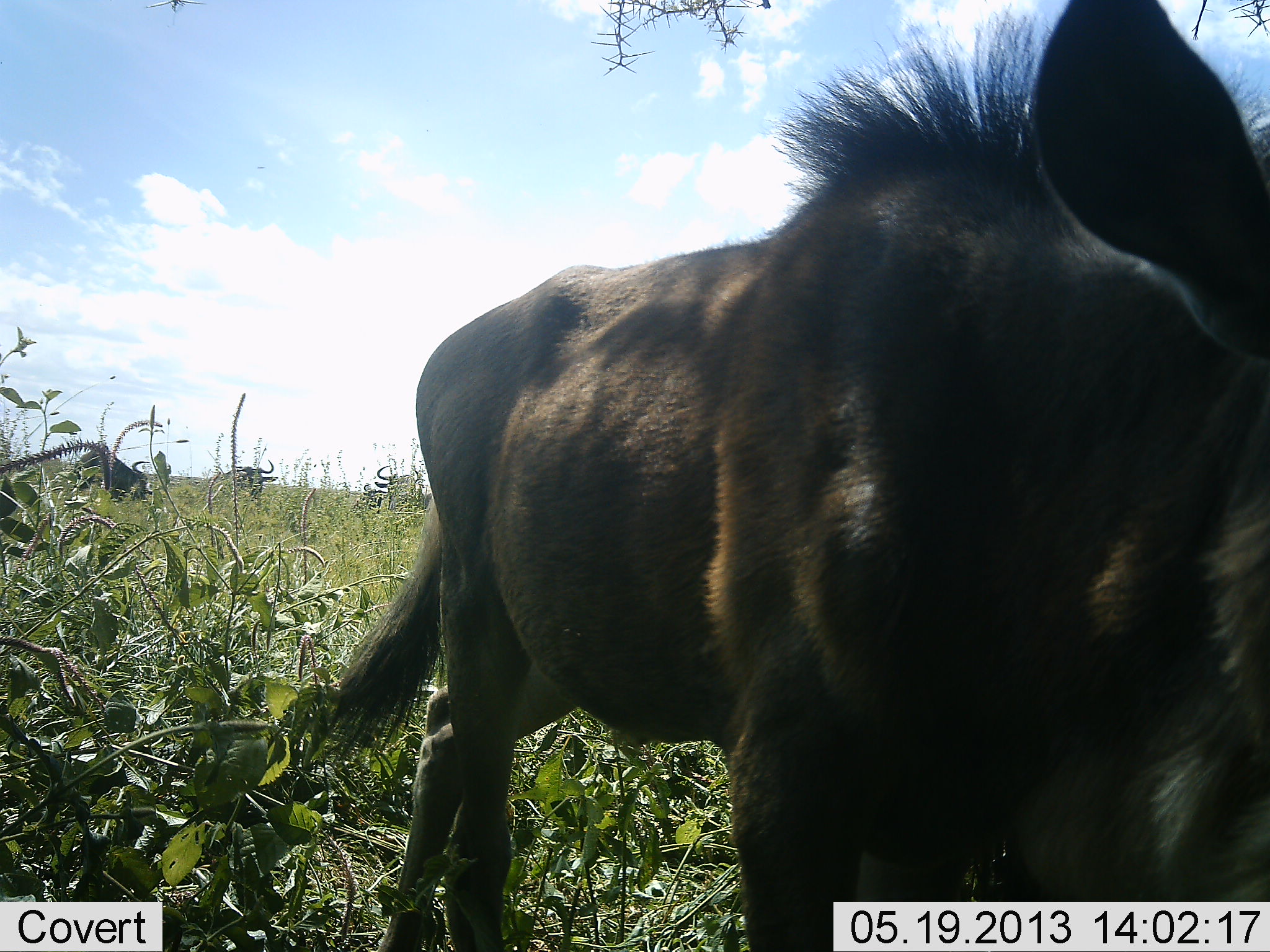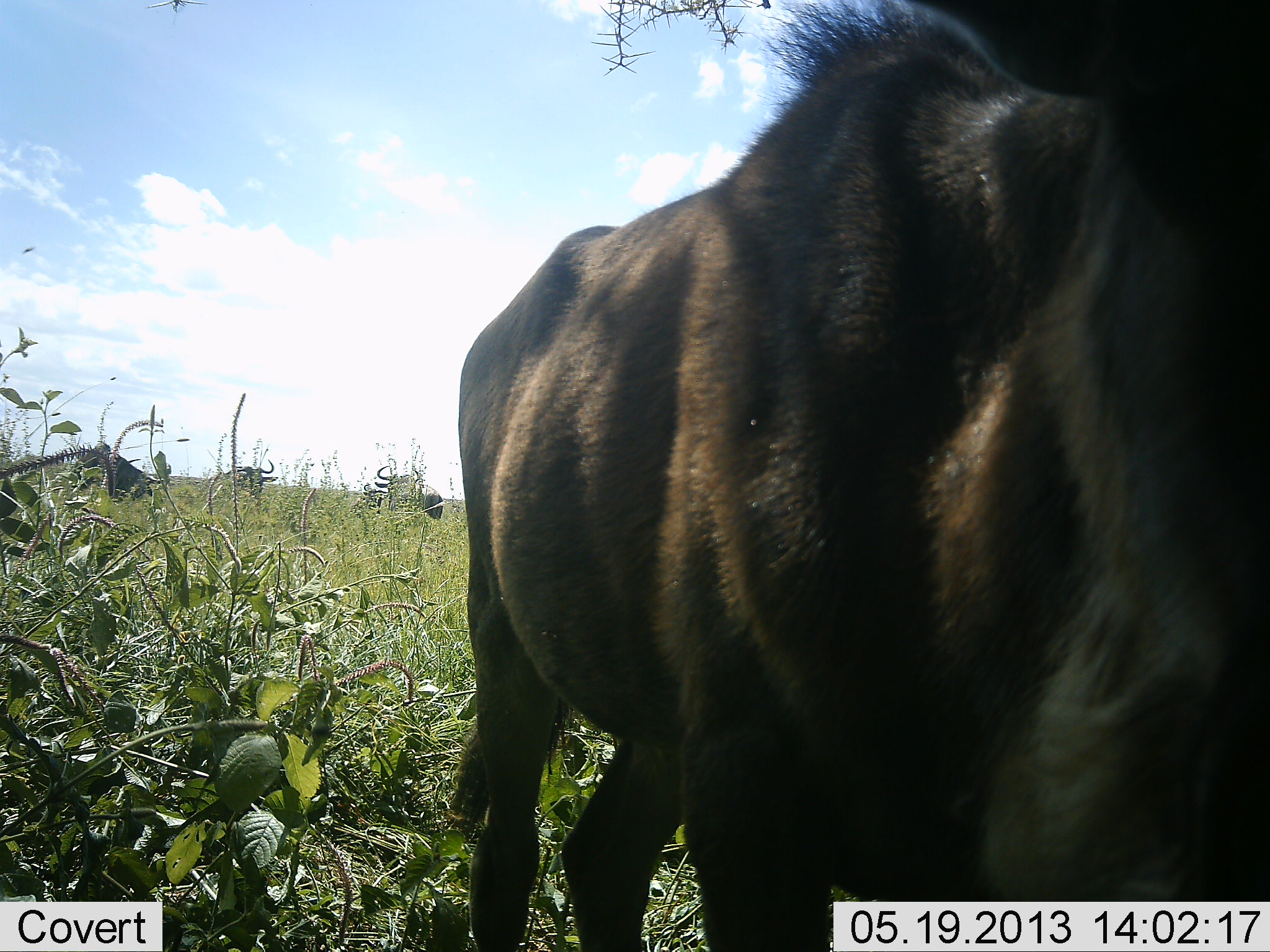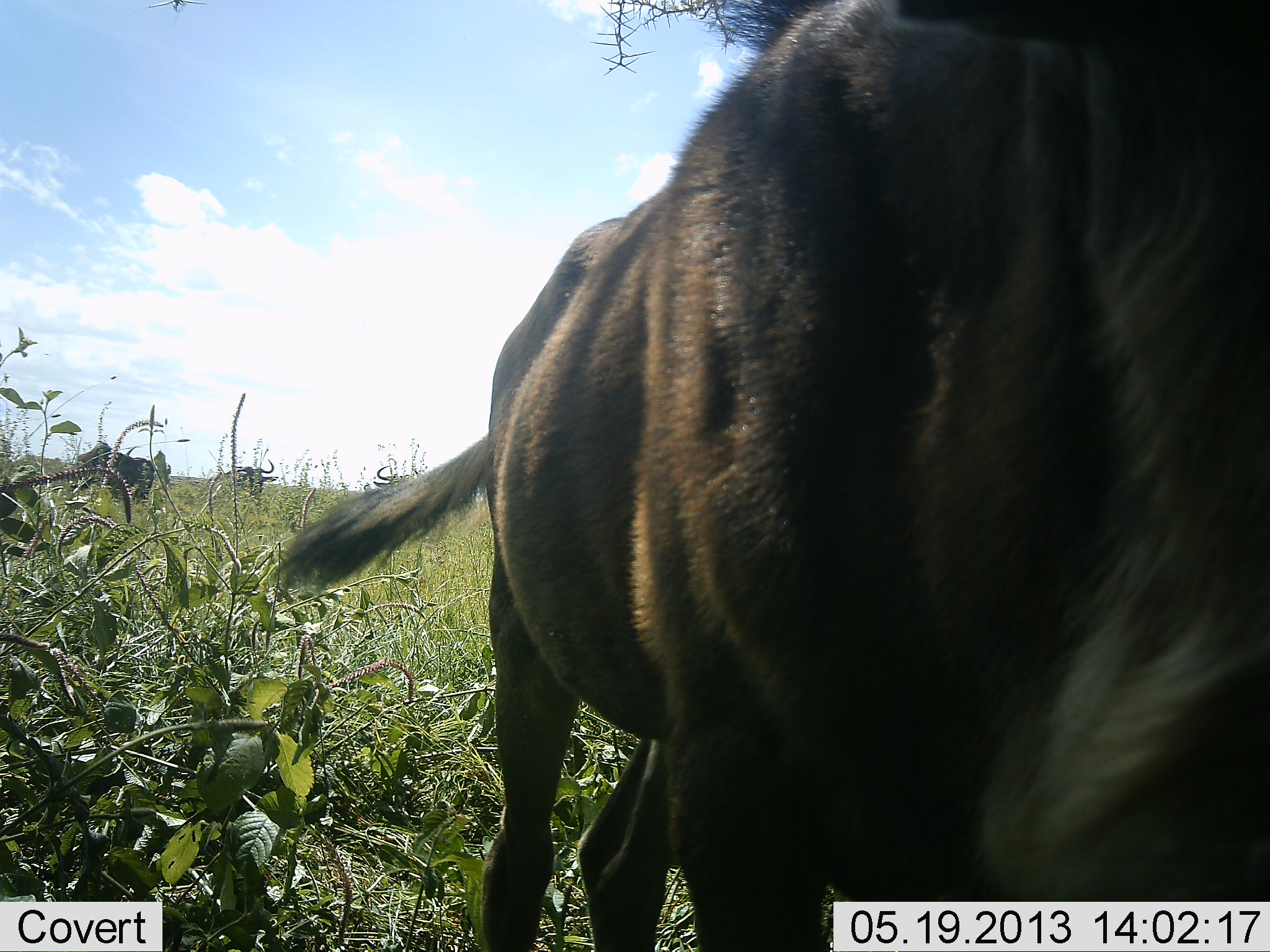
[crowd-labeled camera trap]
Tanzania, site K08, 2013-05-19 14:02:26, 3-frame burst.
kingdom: Animalia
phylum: Chordata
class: Mammalia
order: Artiodactyla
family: Bovidae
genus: Connochaetes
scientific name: Connochaetes taurinus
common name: blue wildebeest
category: wildebeest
Wildebeest (blue wildebeest) (Connochaetes taurinus), count 4. Behavior (volunteer vote fractions): standing 67%, resting 4%, moving 38%, interacting 4%. Young present (vote fraction): 4%. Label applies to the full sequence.